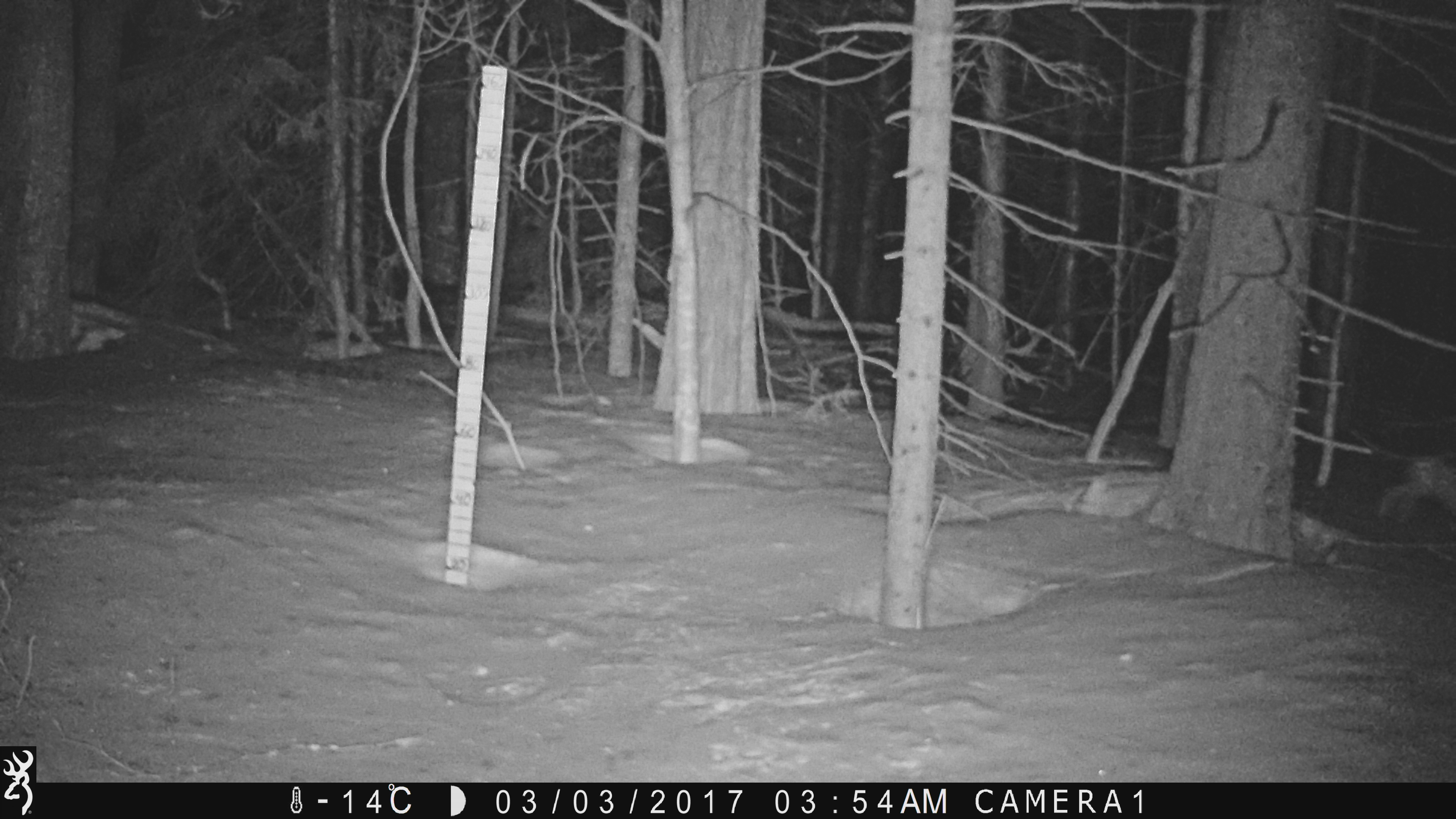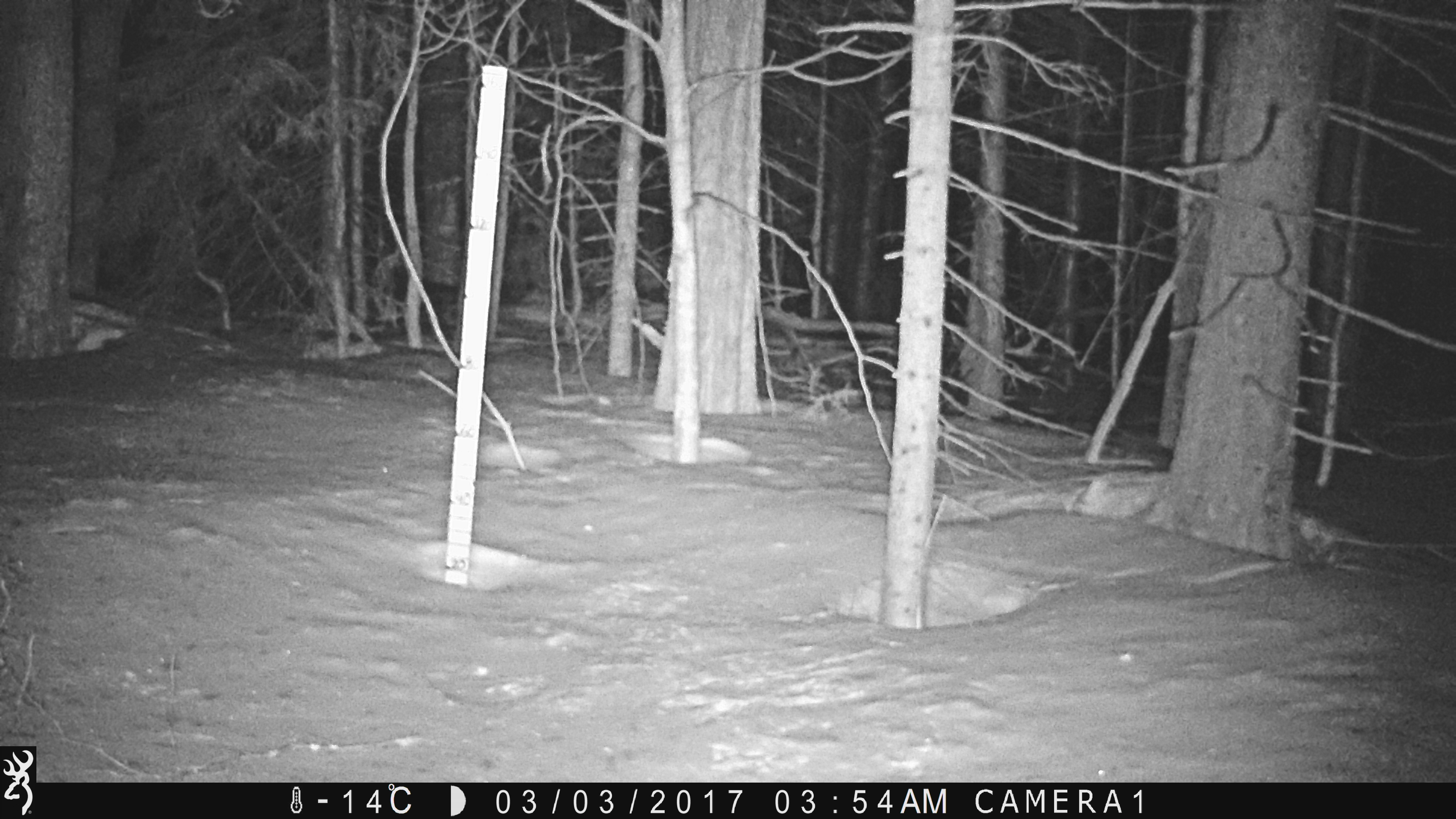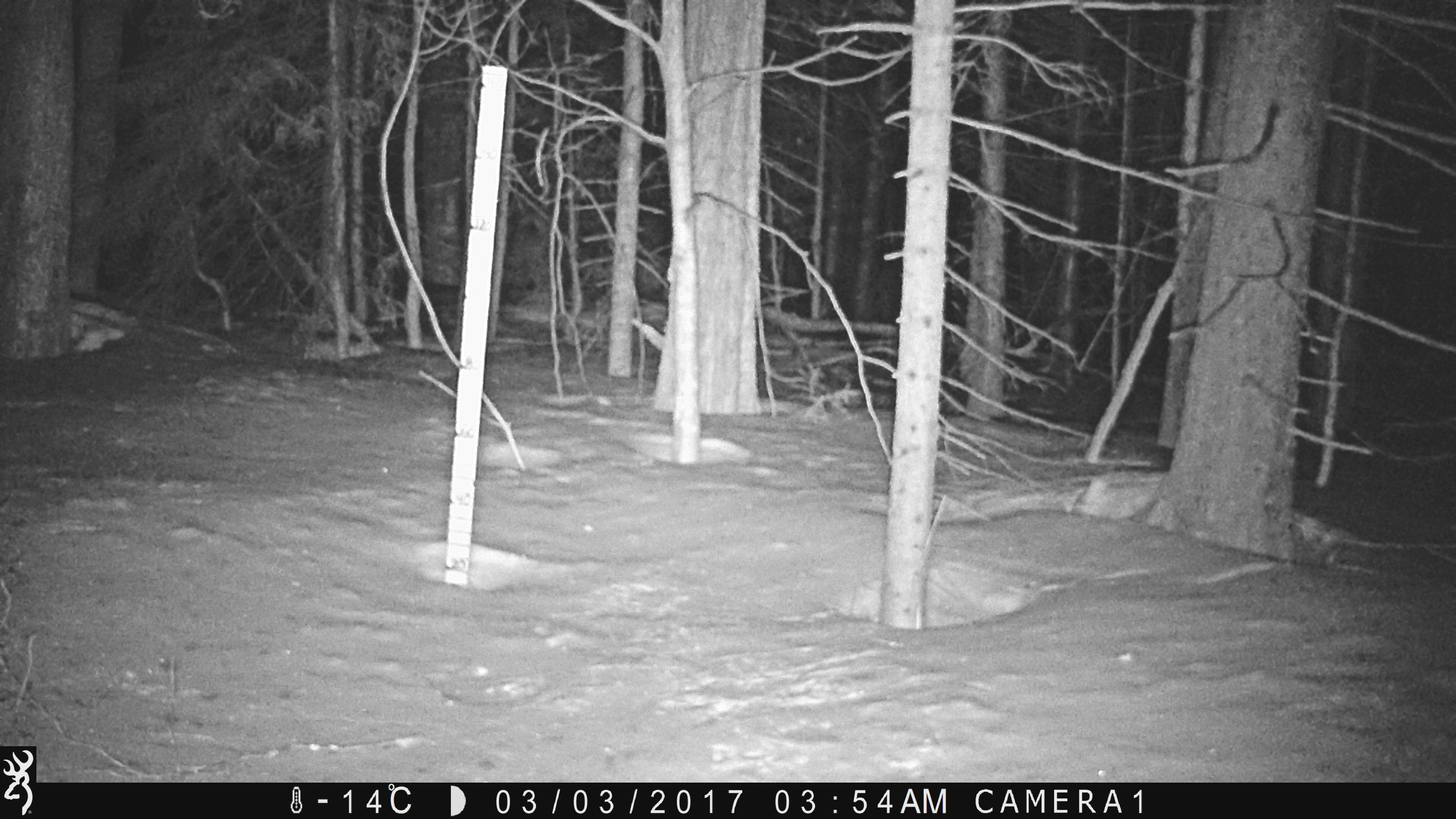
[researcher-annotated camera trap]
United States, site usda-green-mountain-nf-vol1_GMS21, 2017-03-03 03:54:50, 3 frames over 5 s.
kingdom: Animalia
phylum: Chordata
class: Mammalia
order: Lagomorpha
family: Leporidae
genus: Lepus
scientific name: Lepus americanus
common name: snowshoe hare